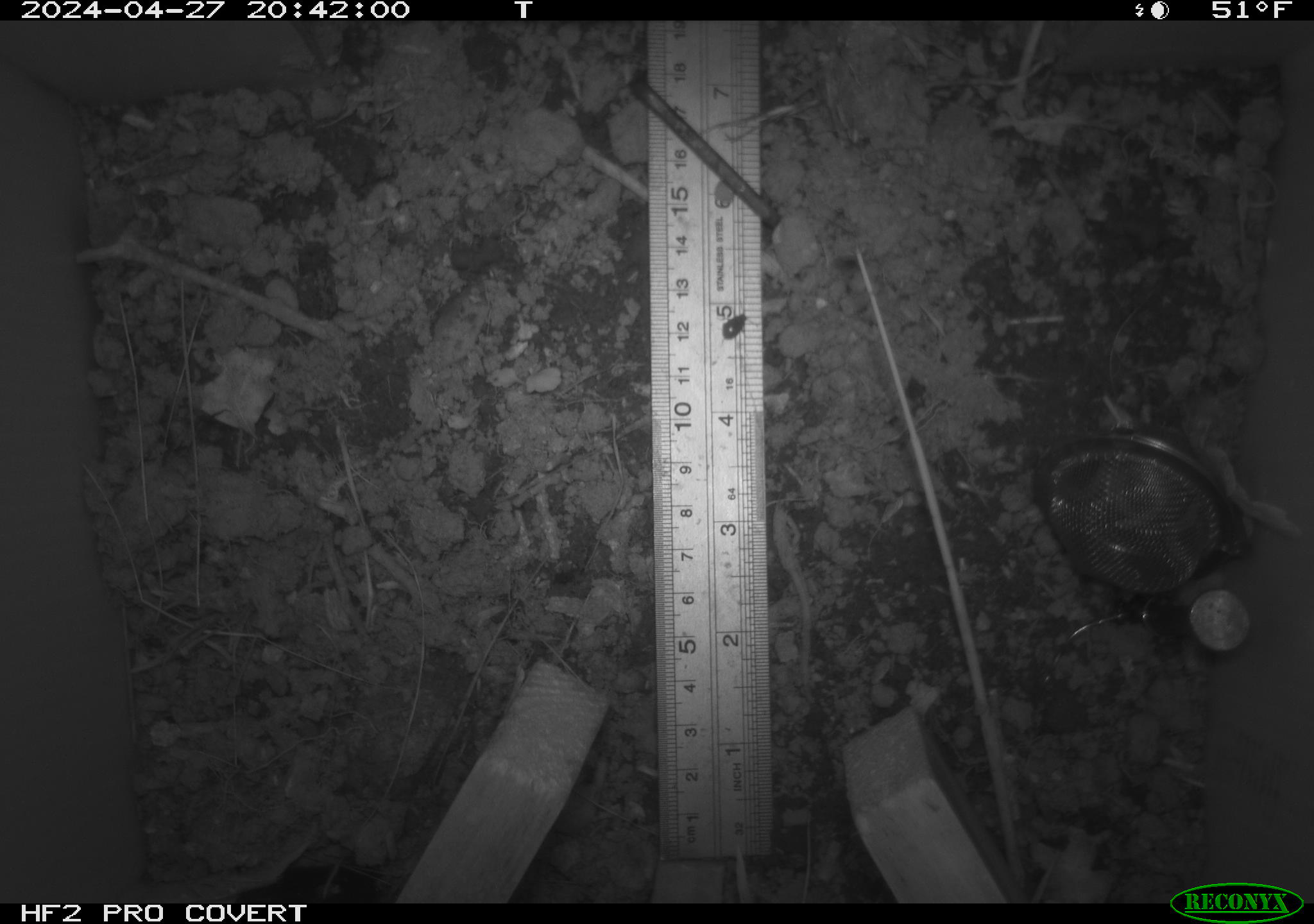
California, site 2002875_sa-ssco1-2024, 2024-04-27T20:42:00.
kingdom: Animalia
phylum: Arthropoda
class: Insecta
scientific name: Insecta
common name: insect